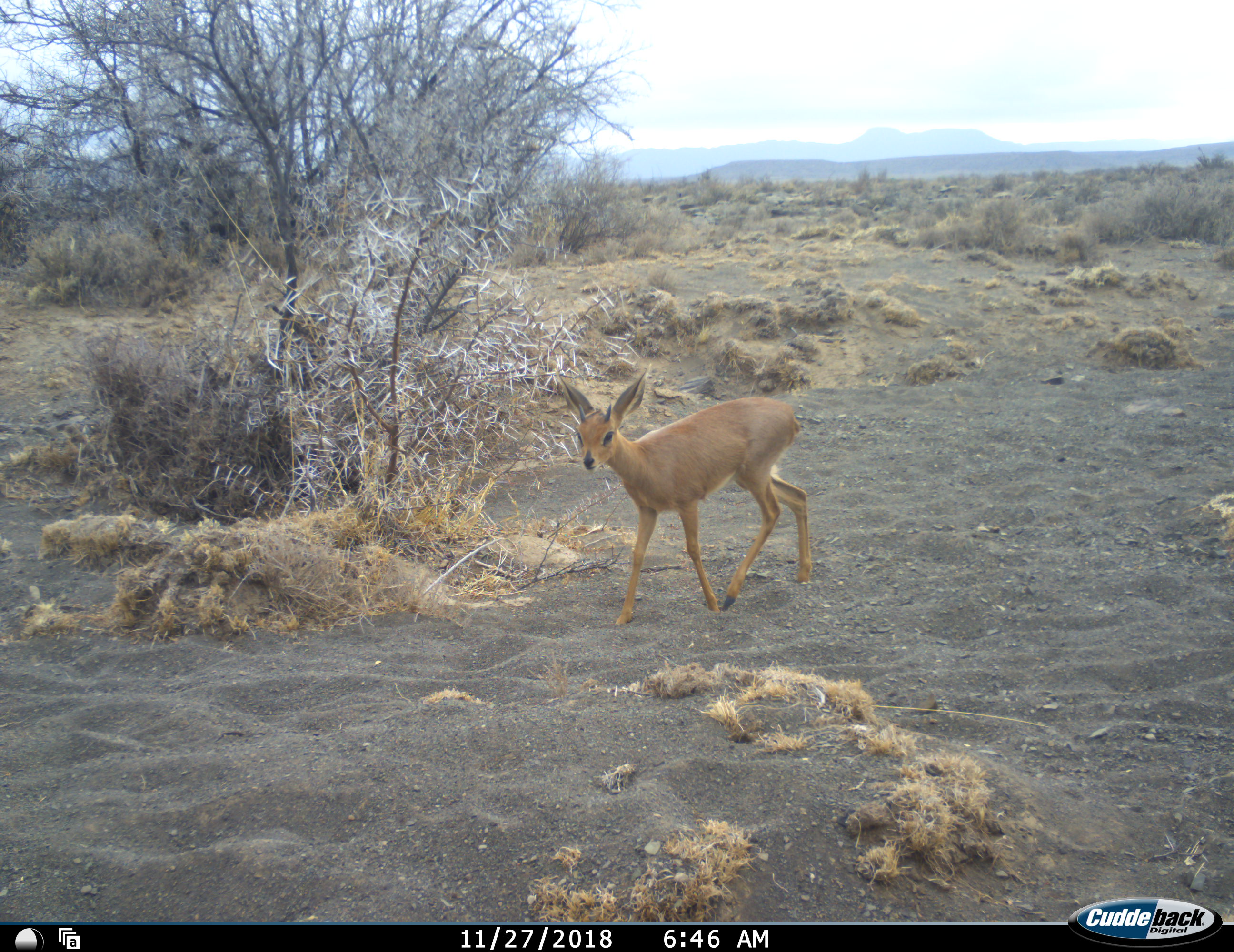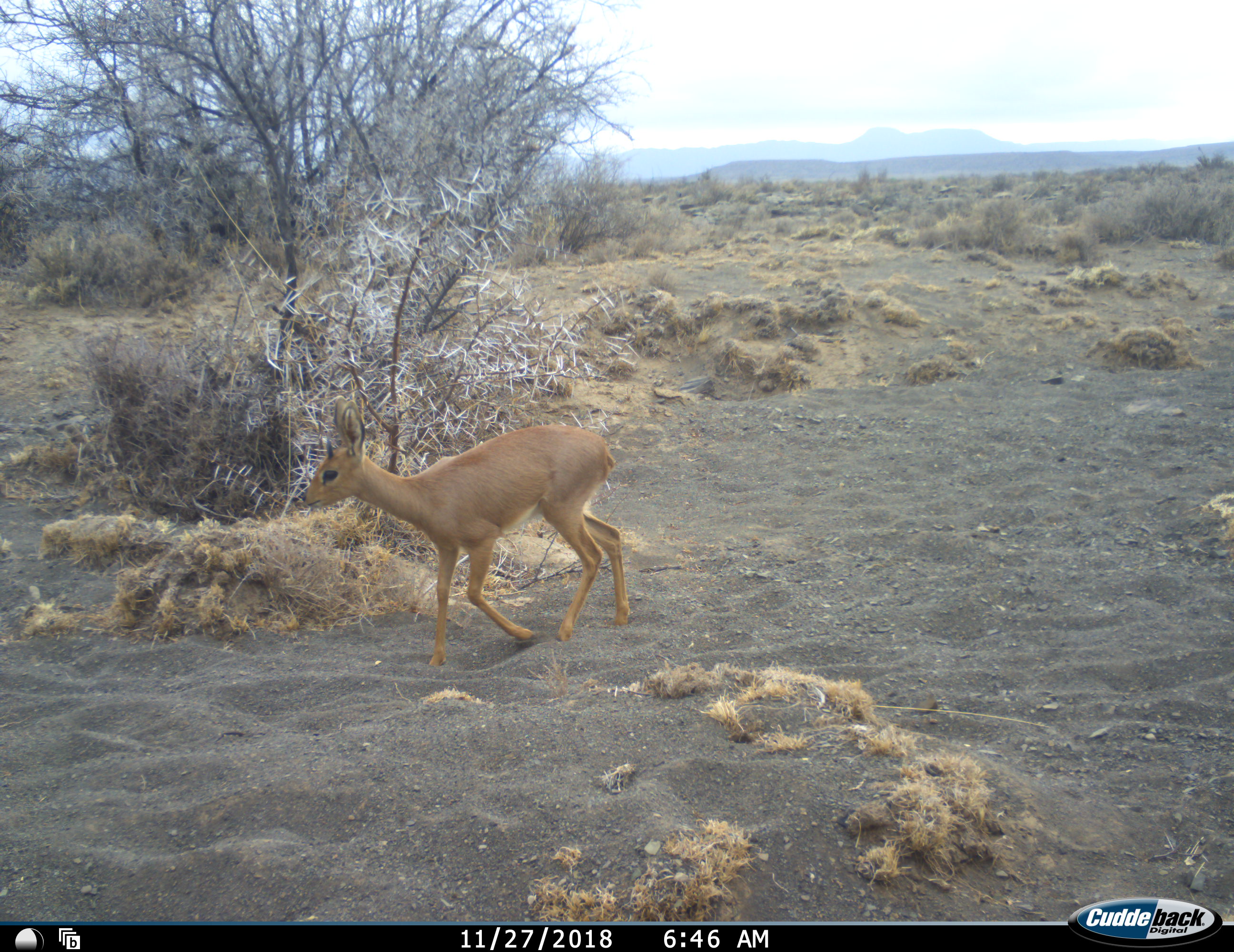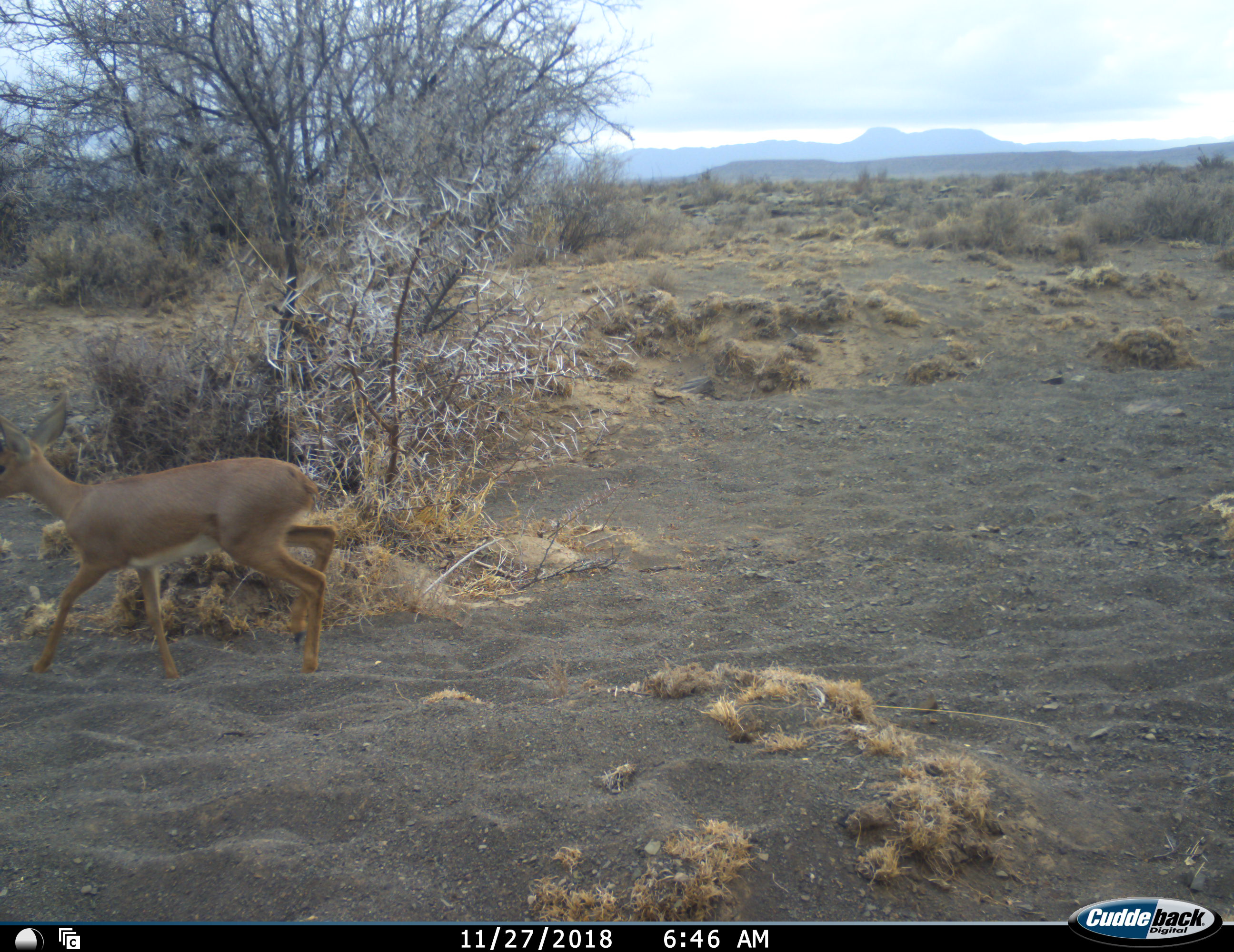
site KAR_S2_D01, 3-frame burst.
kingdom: Animalia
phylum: Chordata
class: Mammalia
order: Artiodactyla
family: Bovidae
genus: Raphicerus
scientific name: Raphicerus campestris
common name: steenbok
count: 1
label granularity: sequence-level